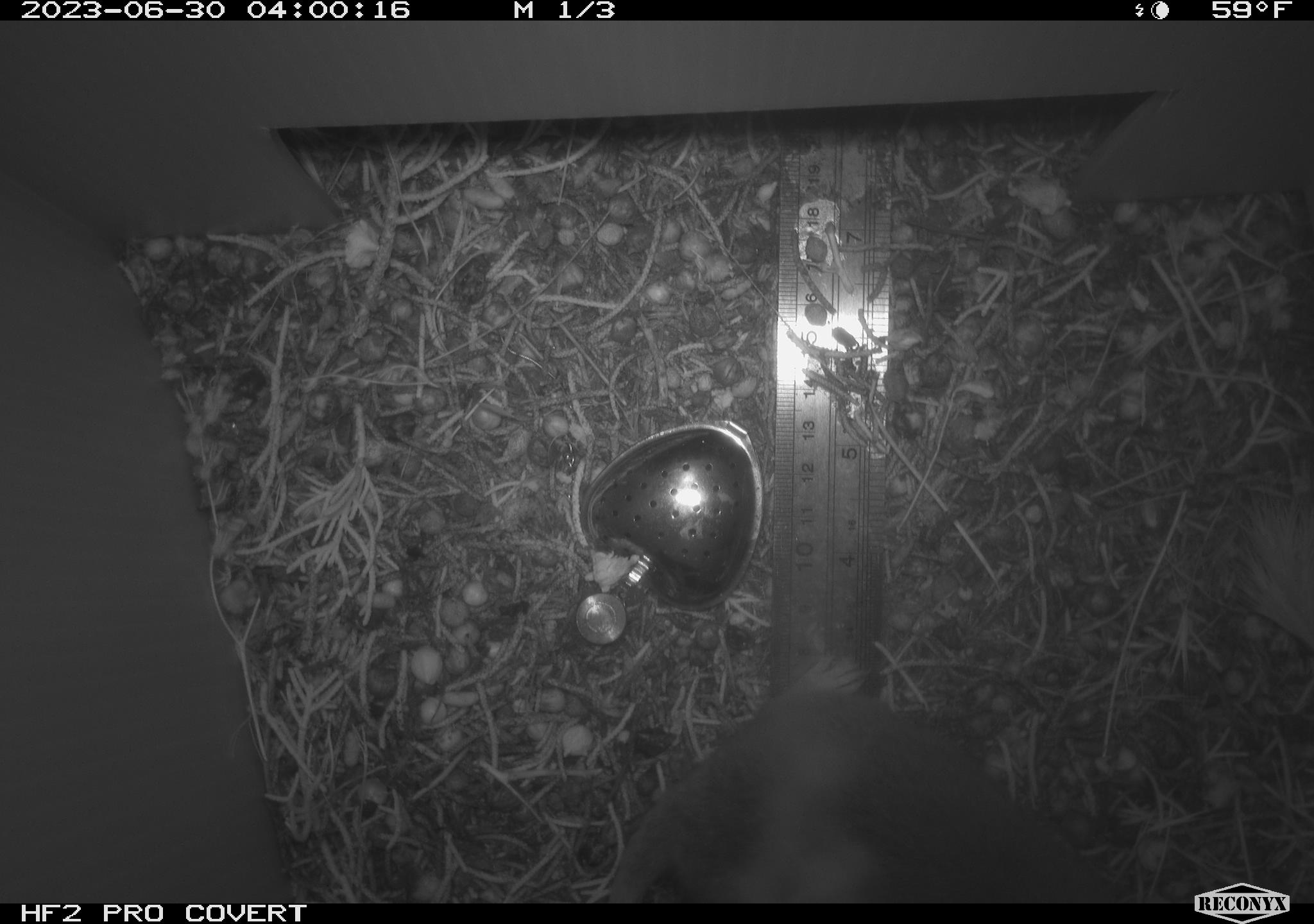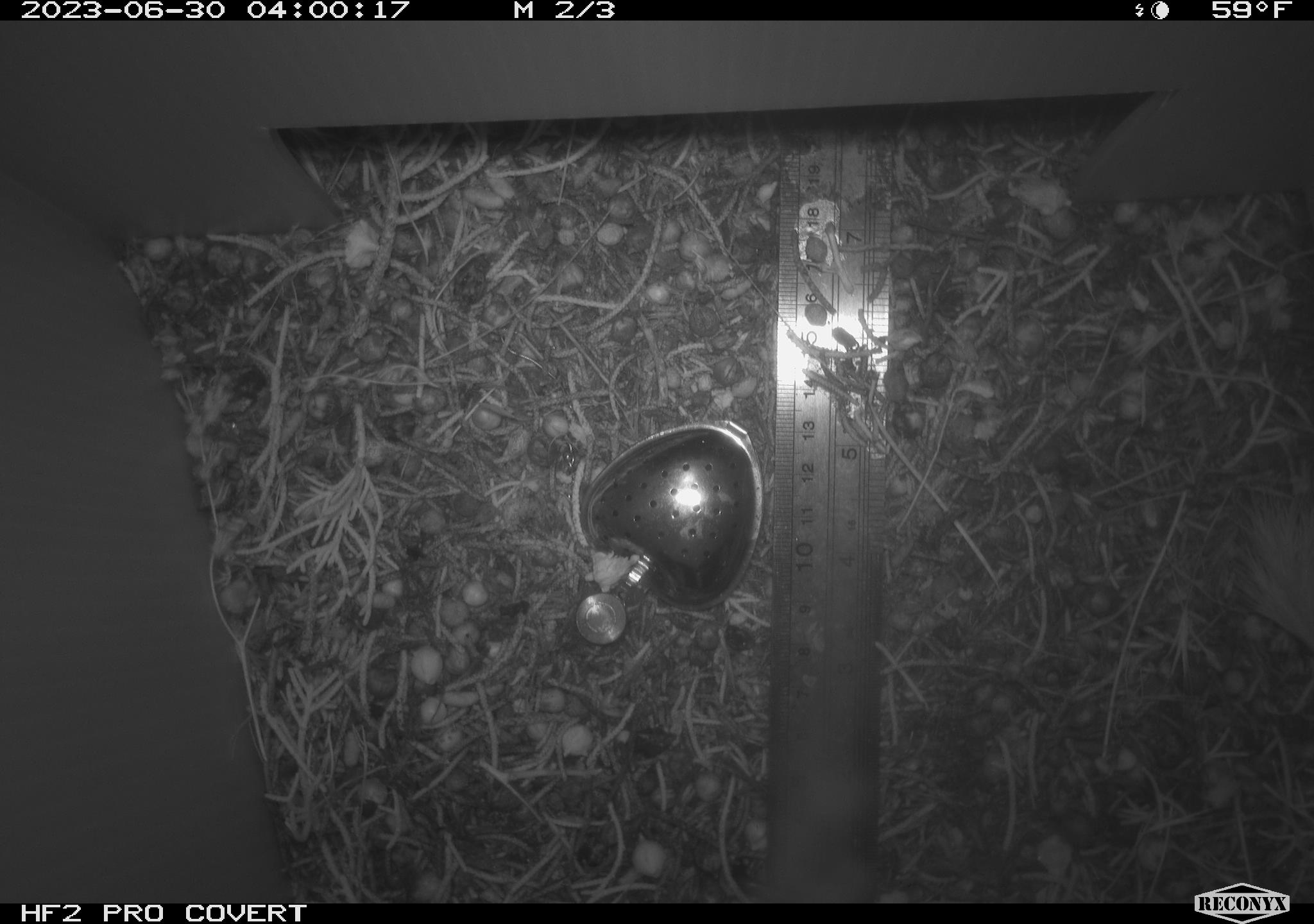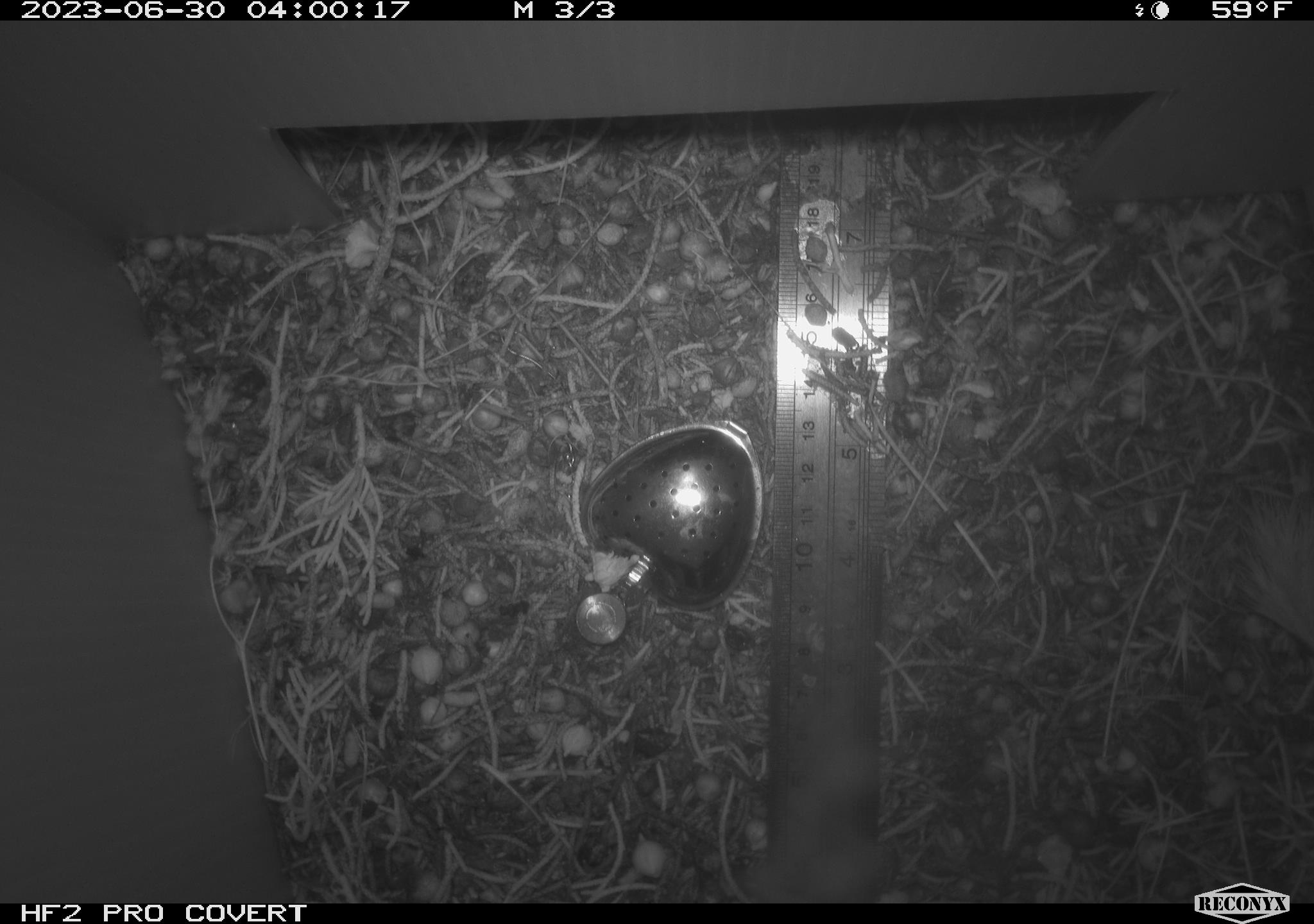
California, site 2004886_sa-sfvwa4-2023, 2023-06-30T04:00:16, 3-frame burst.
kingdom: Animalia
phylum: Chordata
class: Mammalia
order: Rodentia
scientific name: Rodentia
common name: mouse species